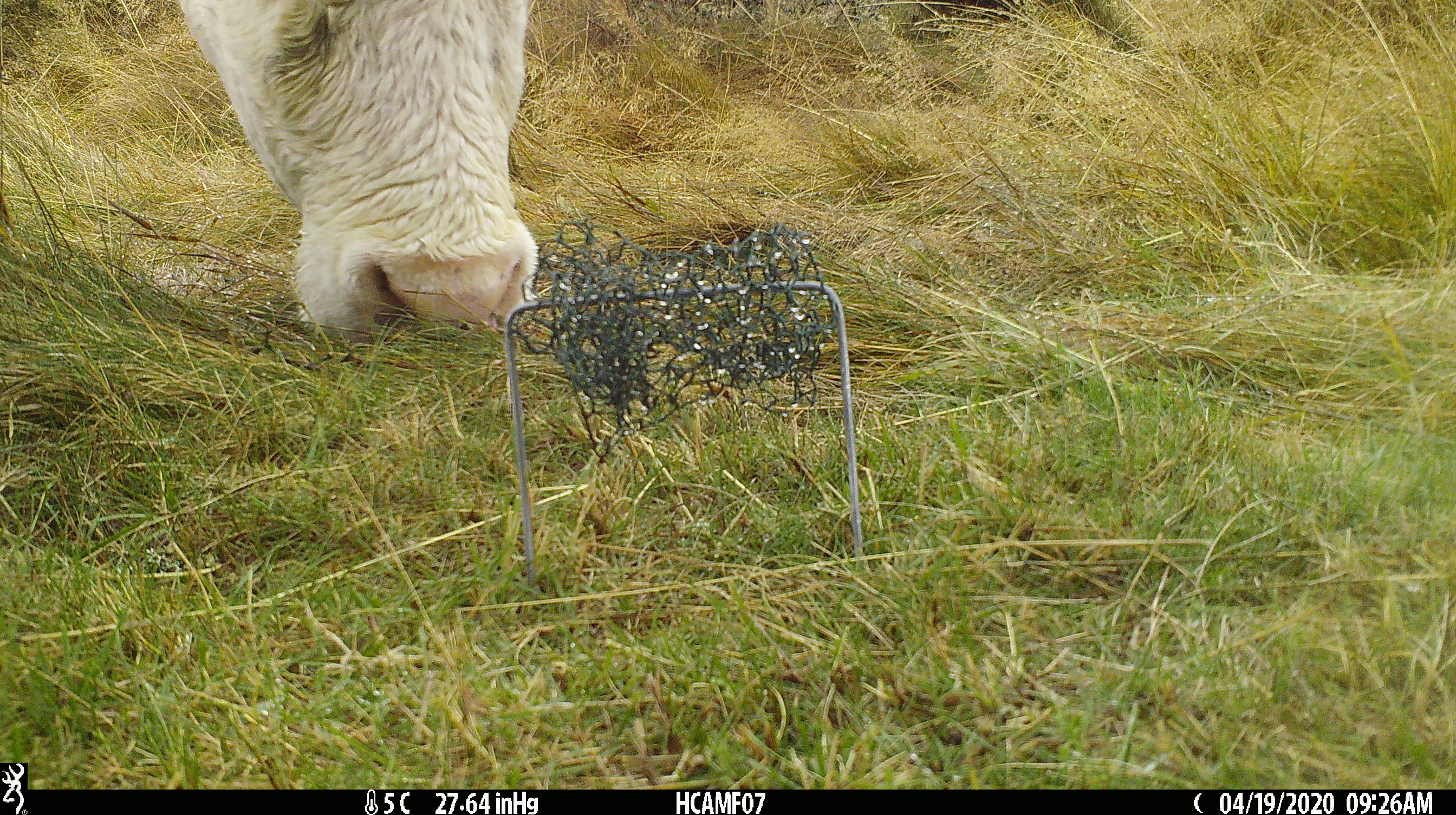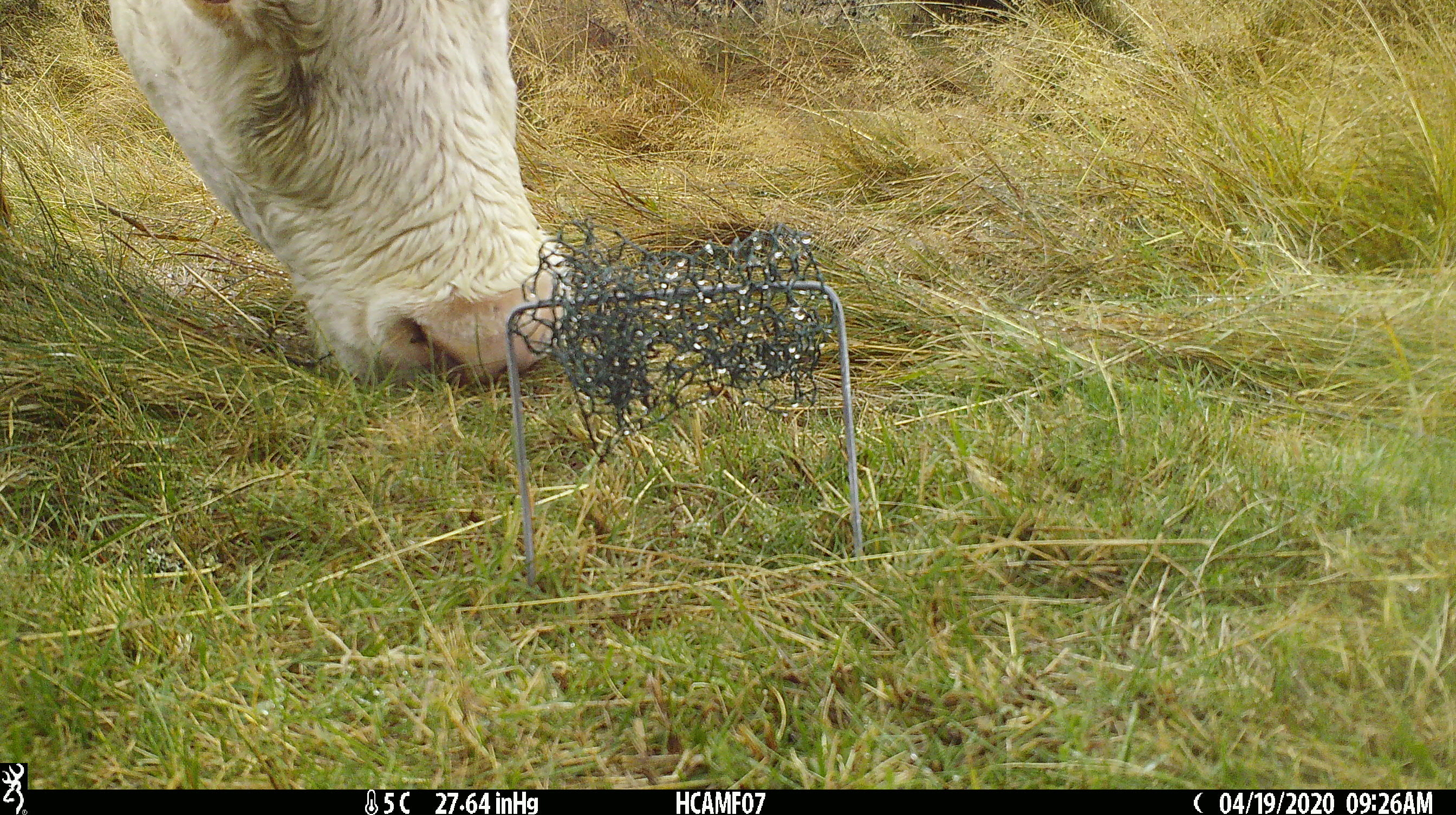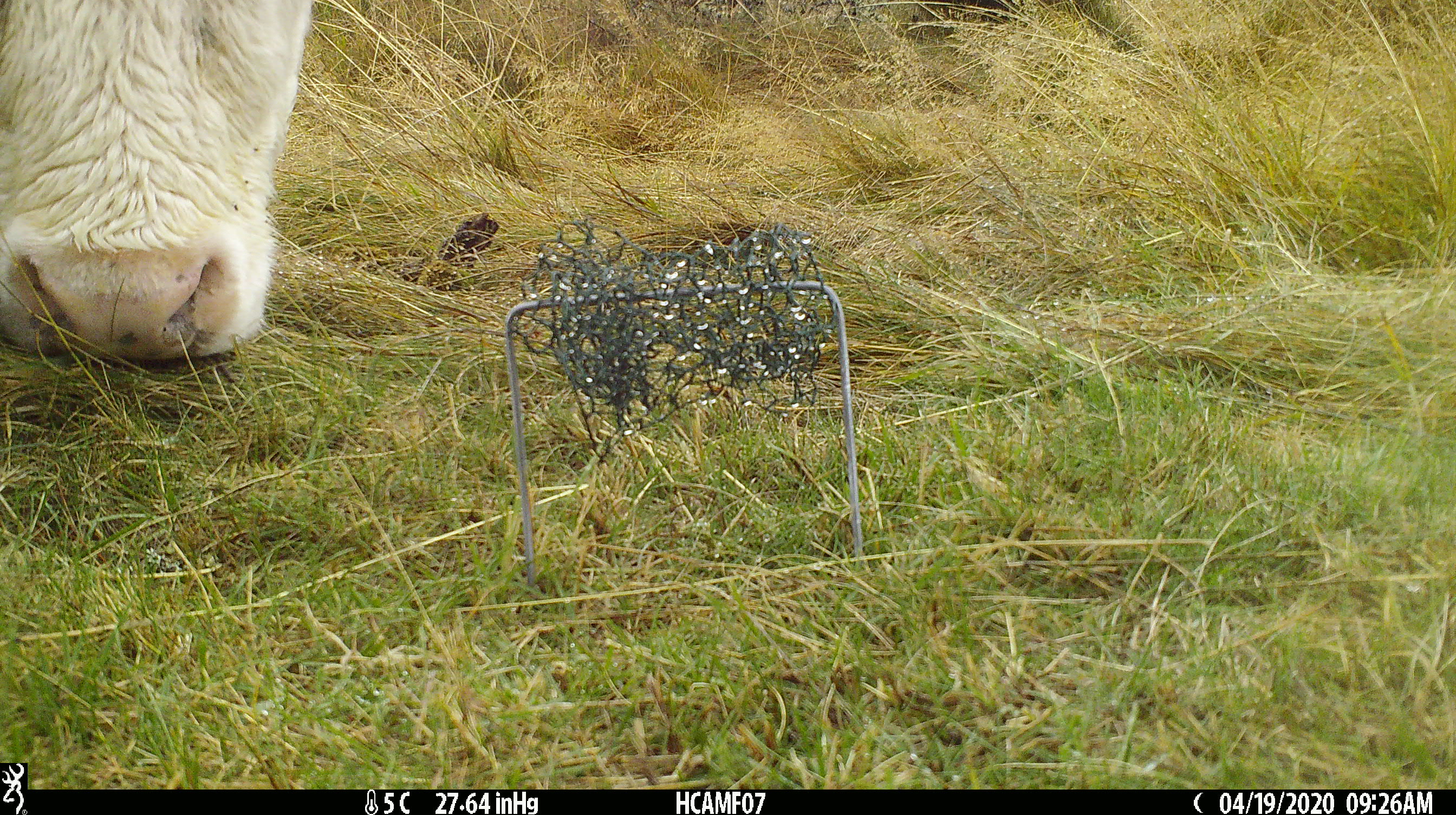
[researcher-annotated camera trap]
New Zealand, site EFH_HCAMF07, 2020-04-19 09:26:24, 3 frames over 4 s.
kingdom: Animalia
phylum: Chordata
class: Mammalia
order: Artiodactyla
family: Bovidae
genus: Bos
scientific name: Bos taurus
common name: domestic cow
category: cow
Cow (domestic cow) (Bos taurus).